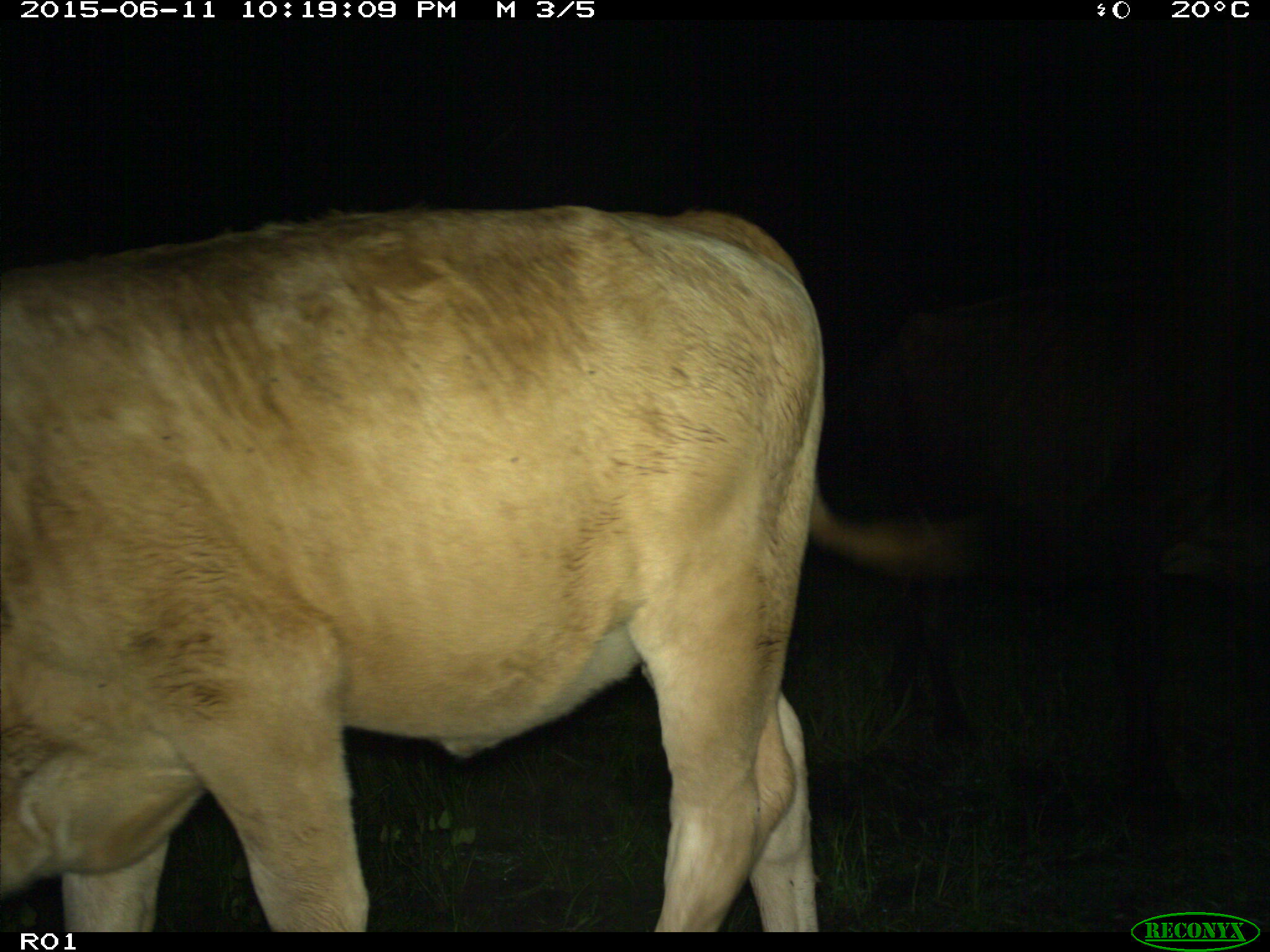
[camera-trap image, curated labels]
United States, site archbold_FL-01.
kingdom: Animalia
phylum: Chordata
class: Mammalia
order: Artiodactyla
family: Bovidae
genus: Bos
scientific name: Bos taurus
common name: domestic cow